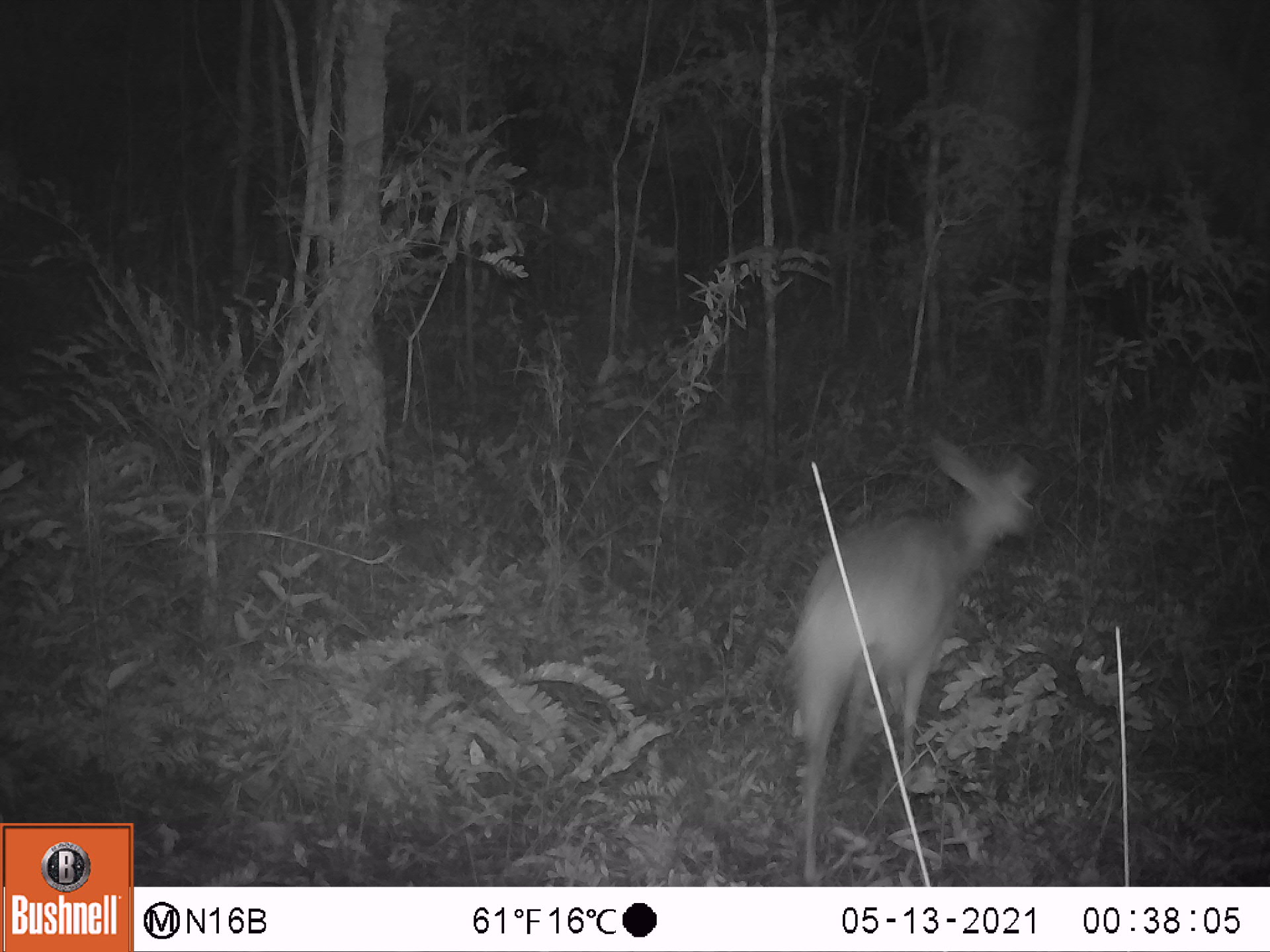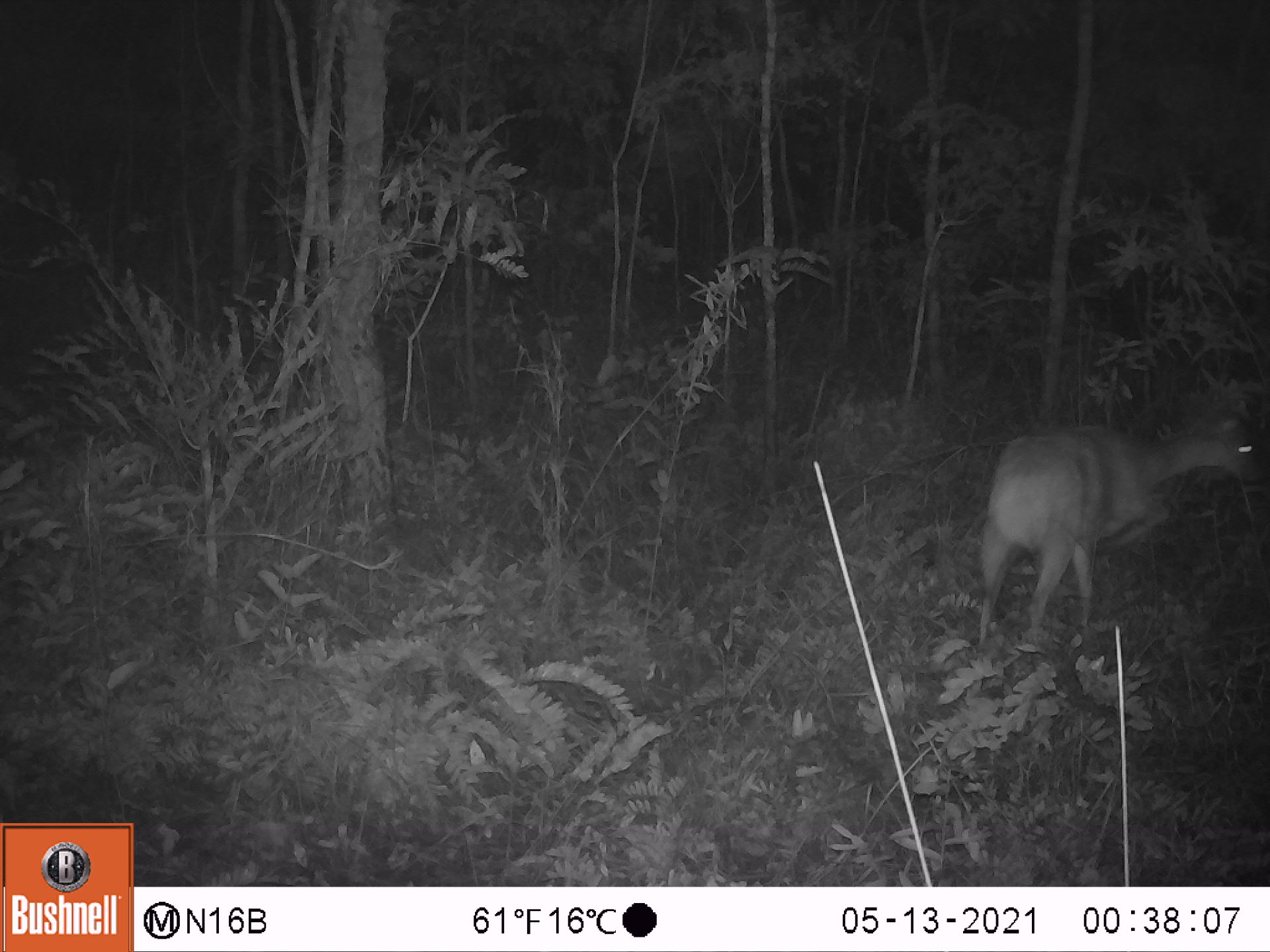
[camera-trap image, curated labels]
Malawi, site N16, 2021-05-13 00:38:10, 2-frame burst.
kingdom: Animalia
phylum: Chordata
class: Mammalia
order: Artiodactyla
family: Bovidae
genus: Tragelaphus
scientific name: Tragelaphus sylvaticus sylvaticus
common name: cape bushbuck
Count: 1.